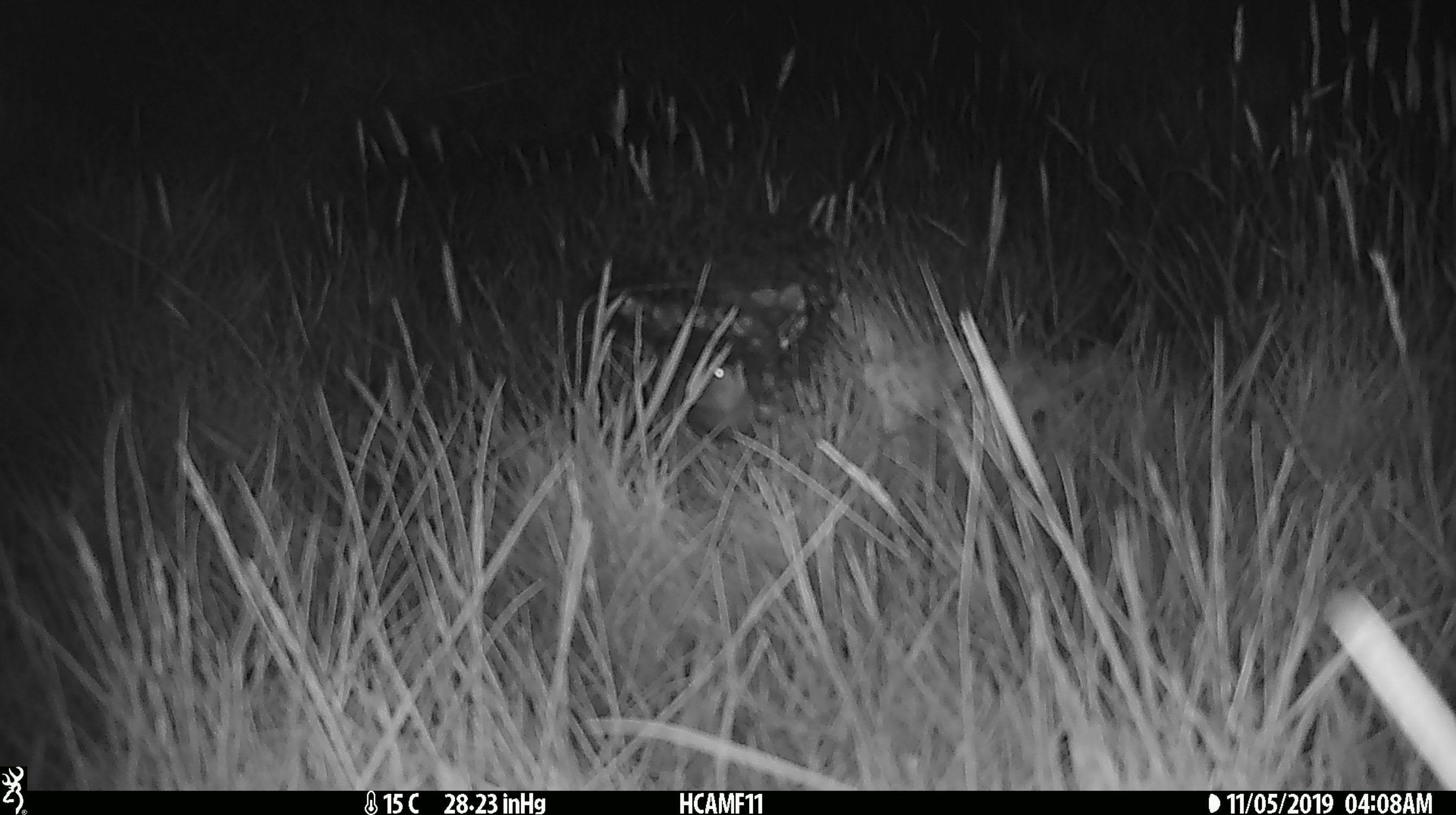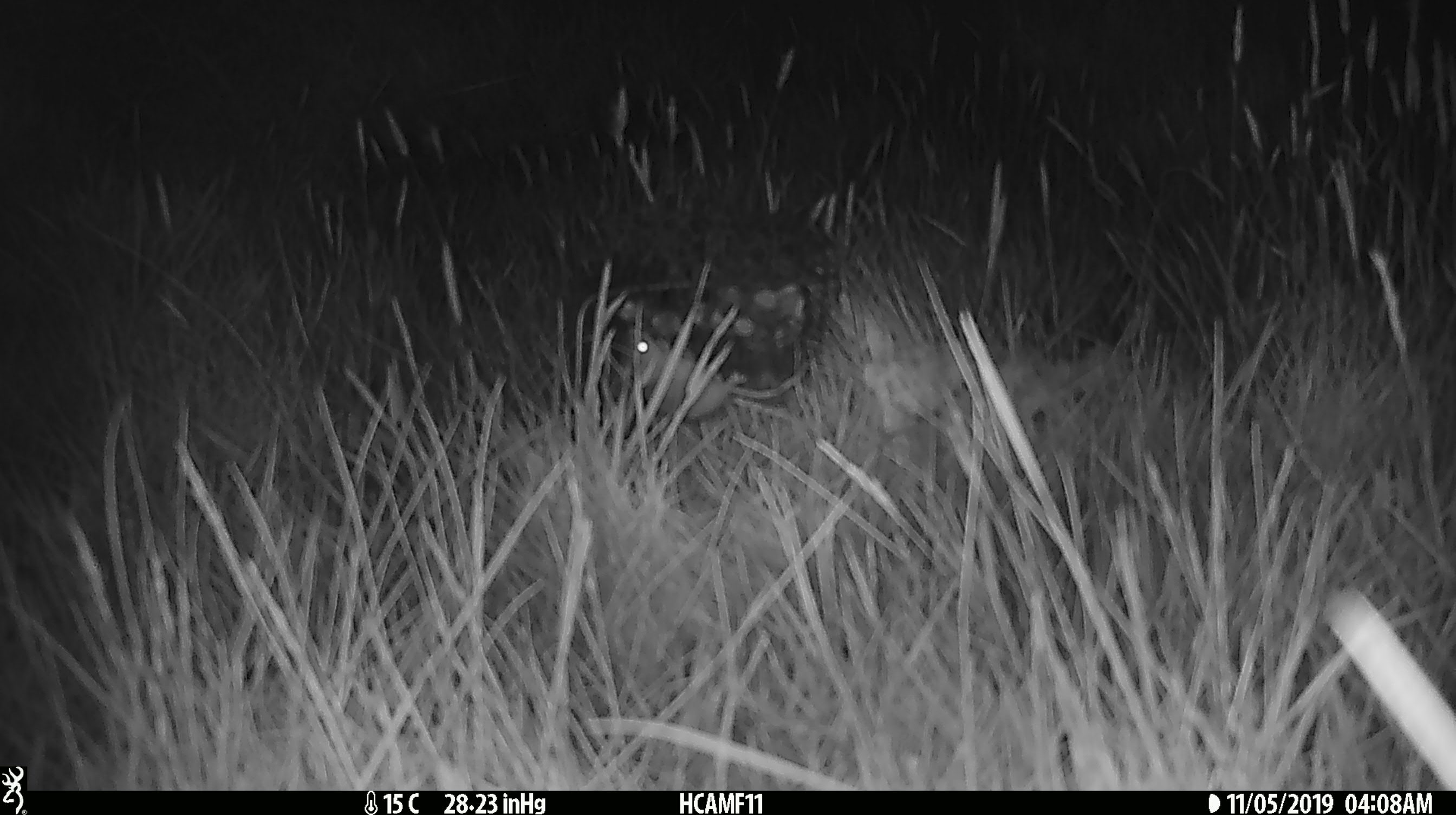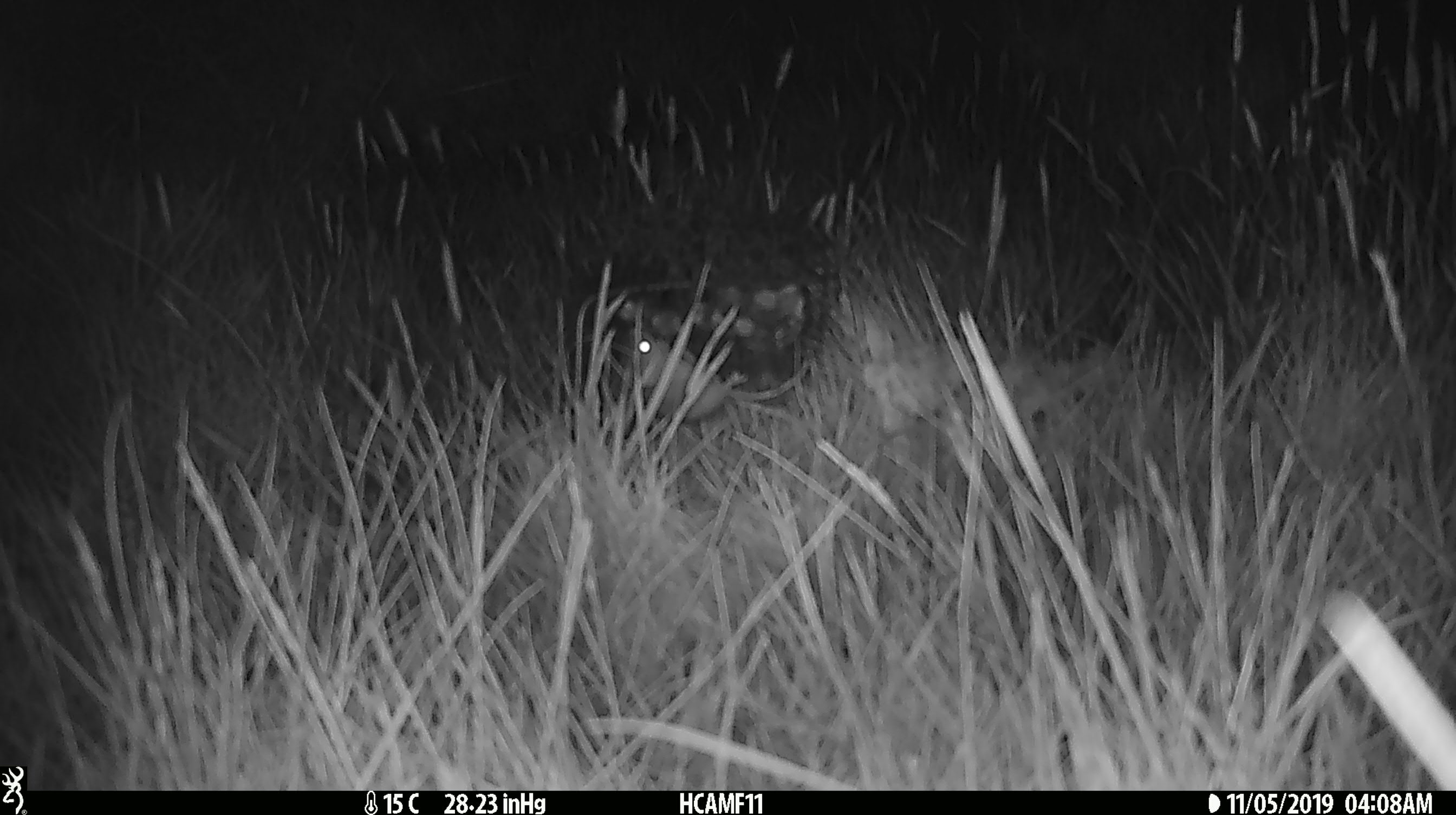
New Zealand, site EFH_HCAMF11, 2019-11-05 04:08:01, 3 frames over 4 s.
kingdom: Animalia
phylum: Chordata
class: Mammalia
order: Rodentia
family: Muridae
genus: Mus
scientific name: Mus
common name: mouse